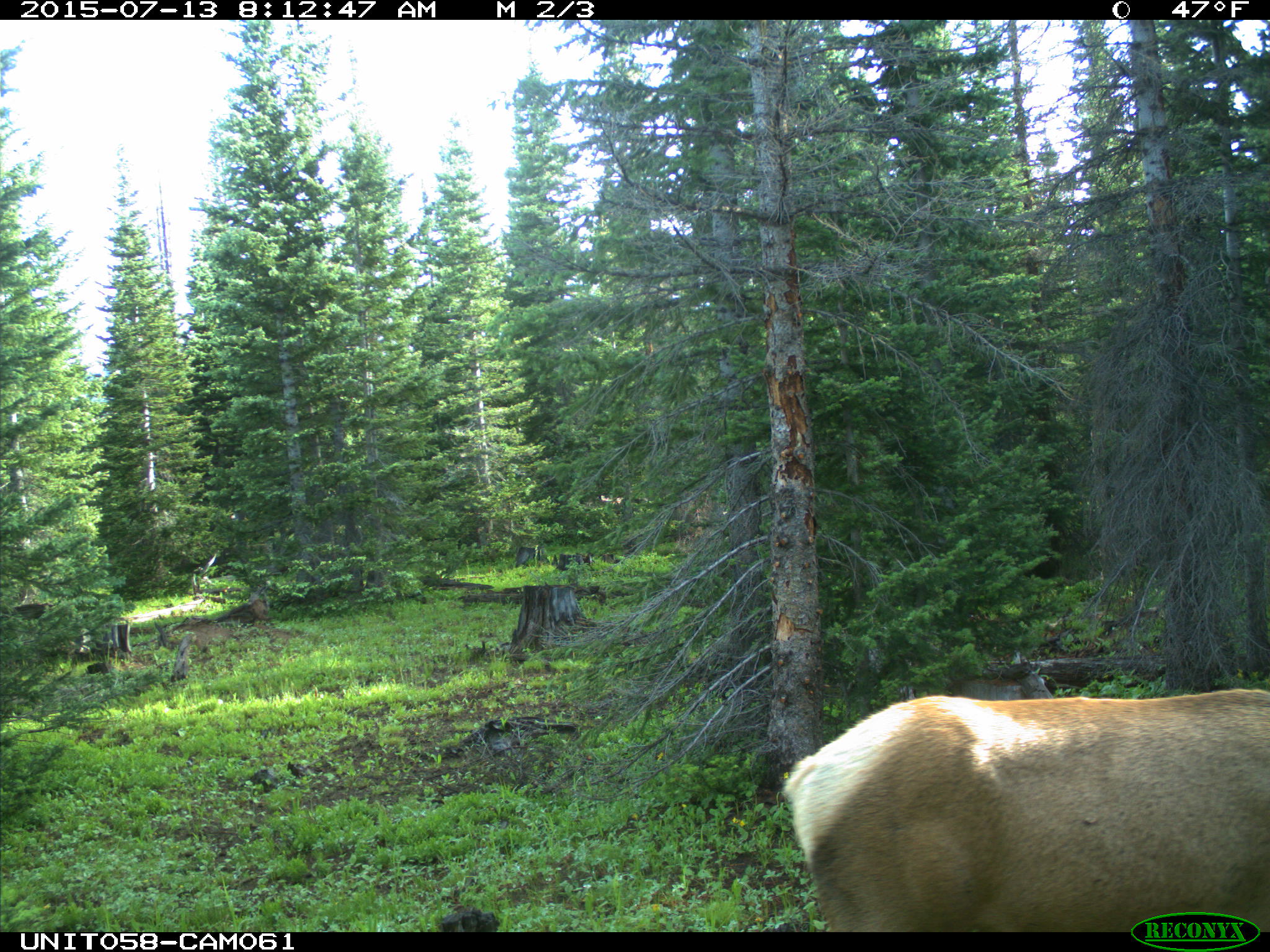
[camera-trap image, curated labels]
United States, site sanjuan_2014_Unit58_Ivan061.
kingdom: Animalia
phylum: Chordata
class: Mammalia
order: Artiodactyla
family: Cervidae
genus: Cervus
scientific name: Cervus elaphus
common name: red deer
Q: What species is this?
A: Cervus elaphus (red deer).